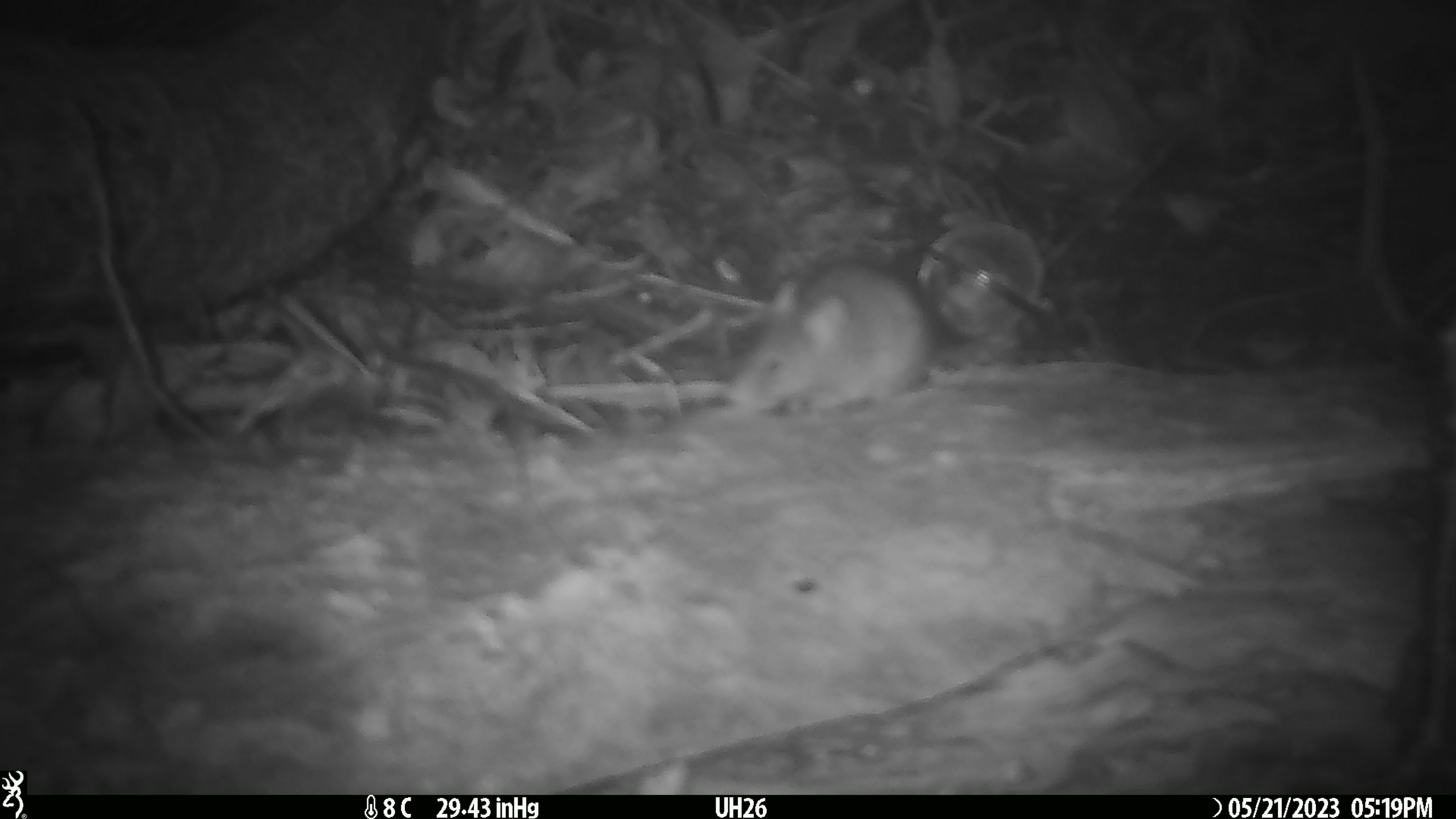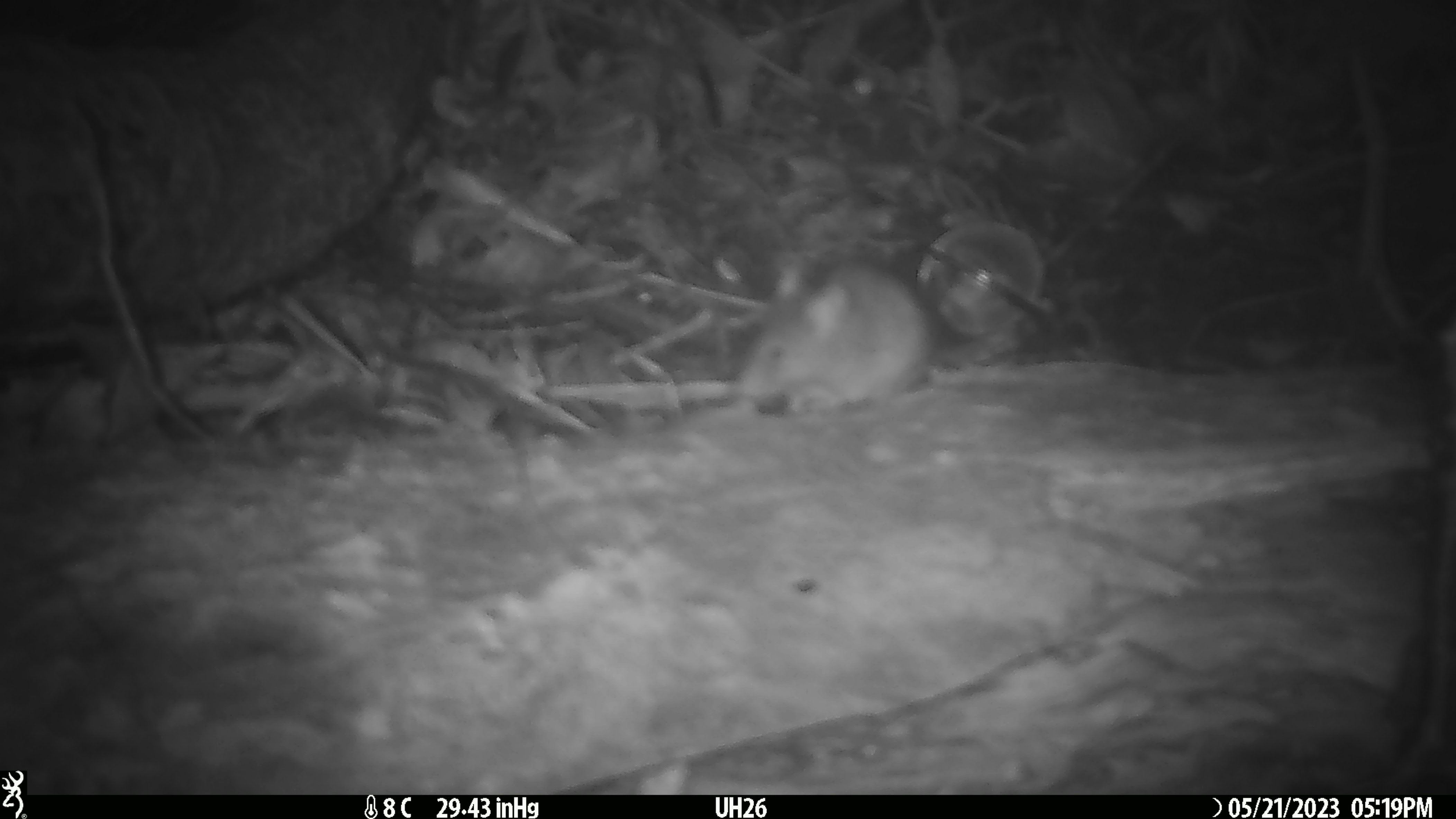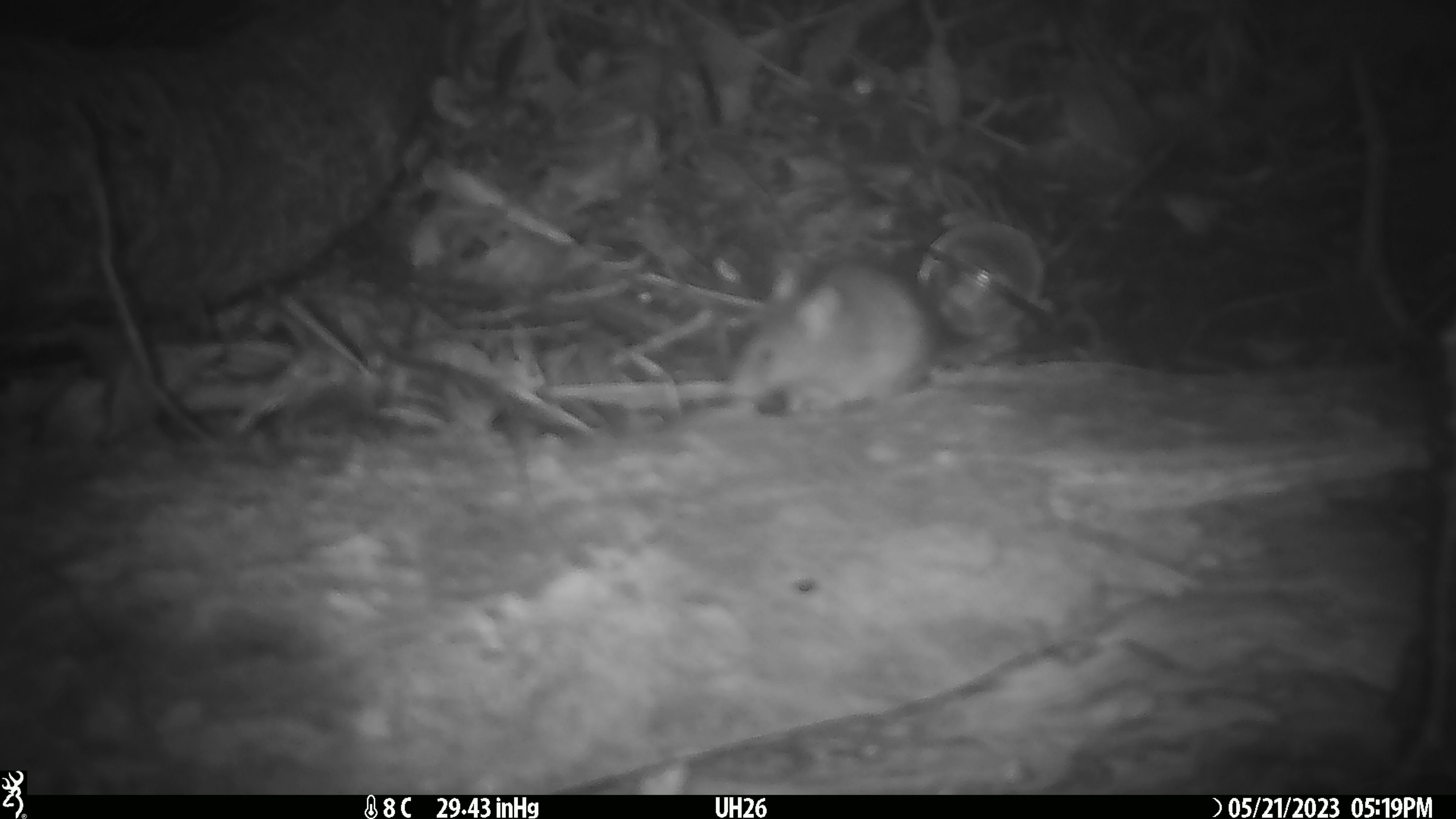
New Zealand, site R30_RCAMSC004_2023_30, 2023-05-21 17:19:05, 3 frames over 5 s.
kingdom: Animalia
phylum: Chordata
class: Mammalia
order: Rodentia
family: Muridae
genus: Mus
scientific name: Mus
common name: mouse